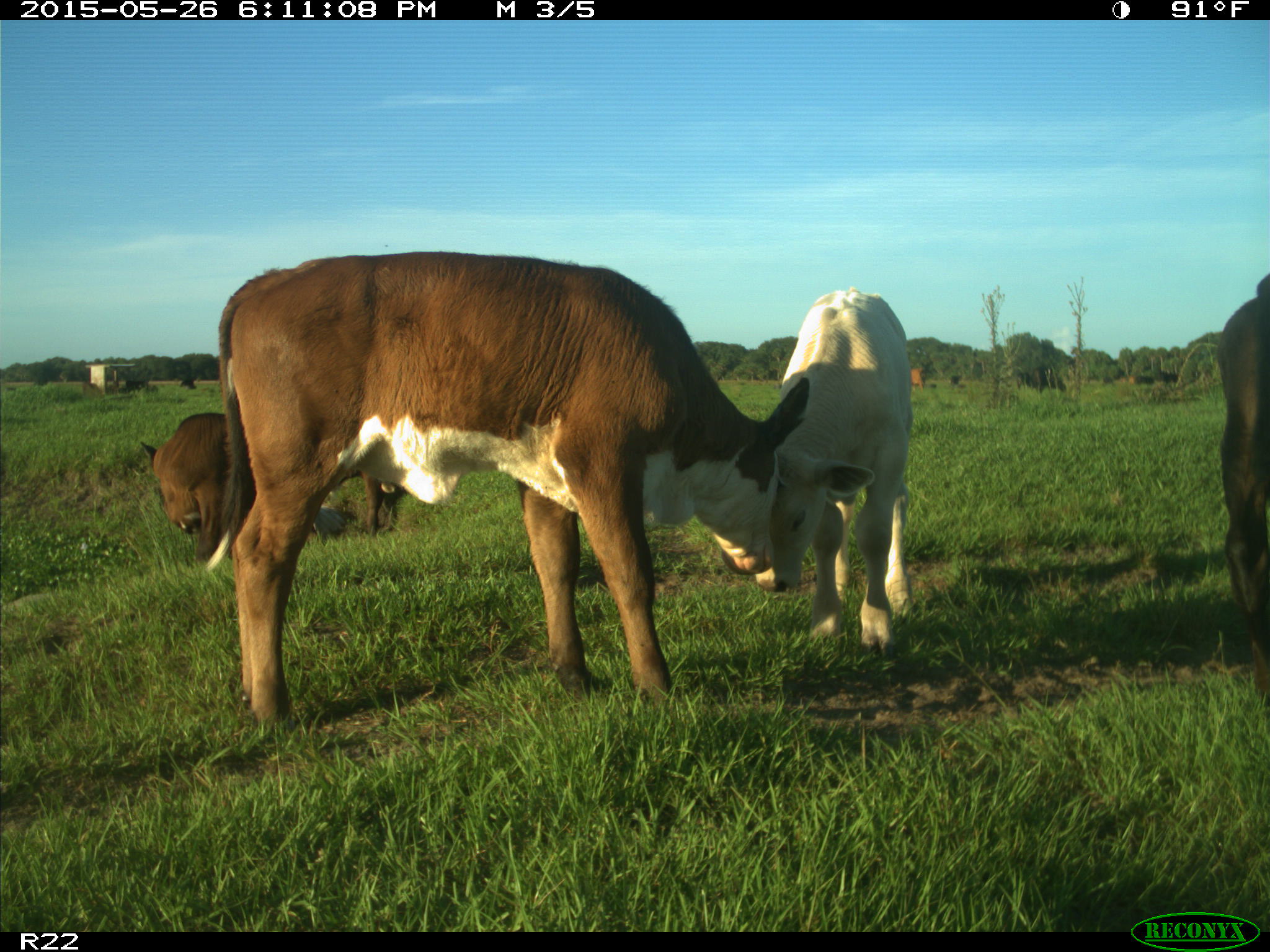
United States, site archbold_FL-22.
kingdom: Animalia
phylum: Chordata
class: Mammalia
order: Artiodactyla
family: Bovidae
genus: Bos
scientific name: Bos taurus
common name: domestic cow